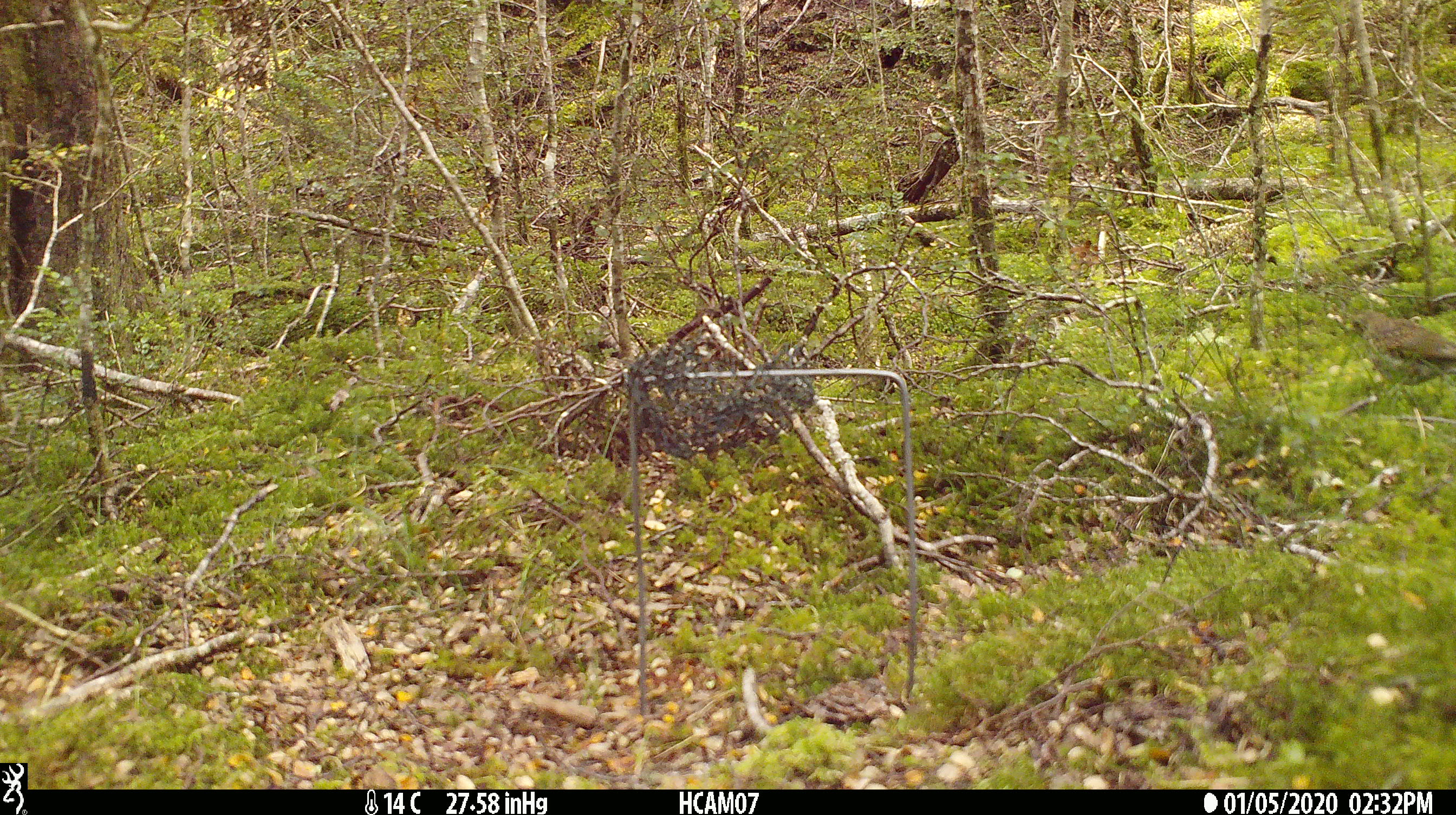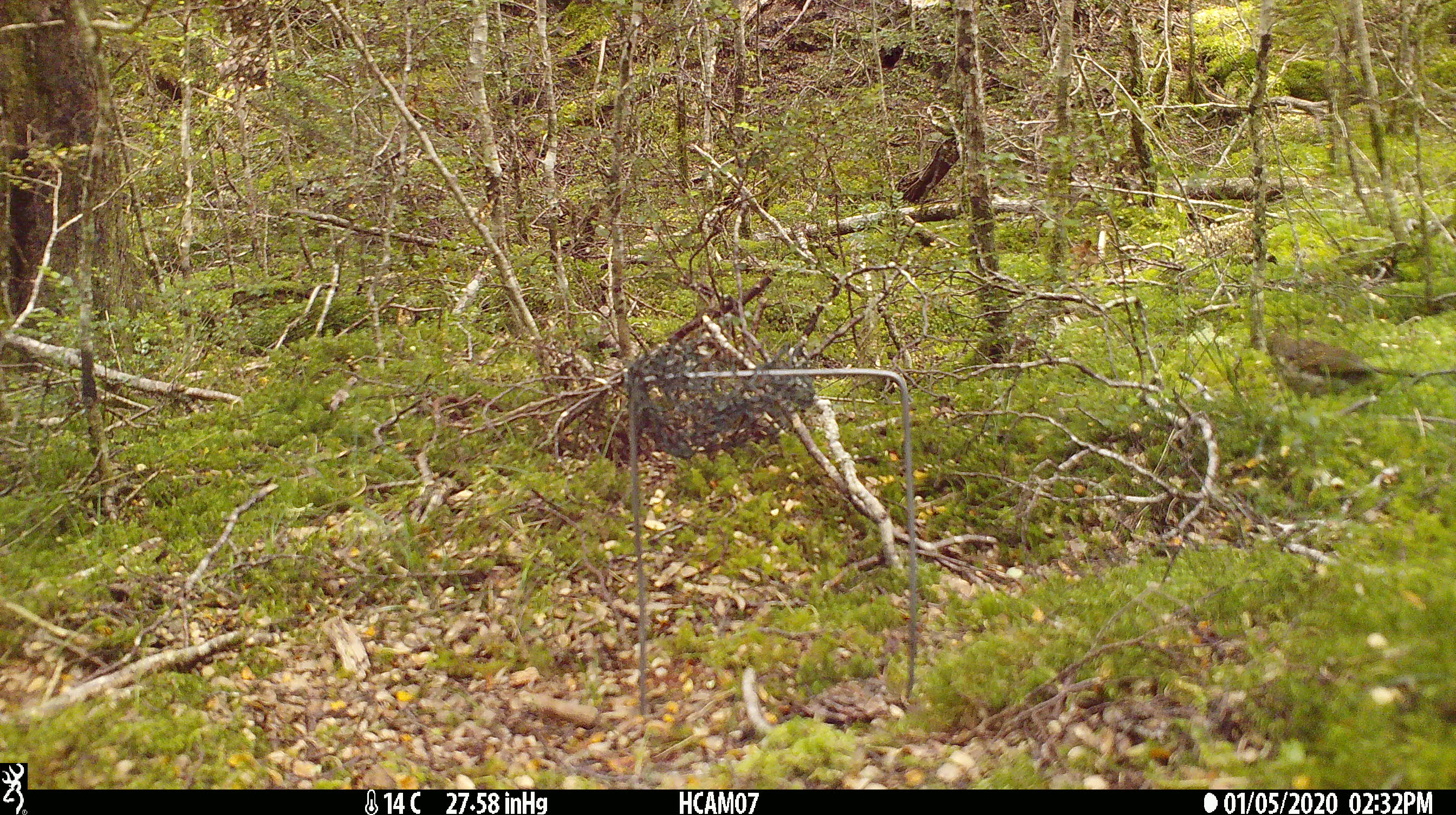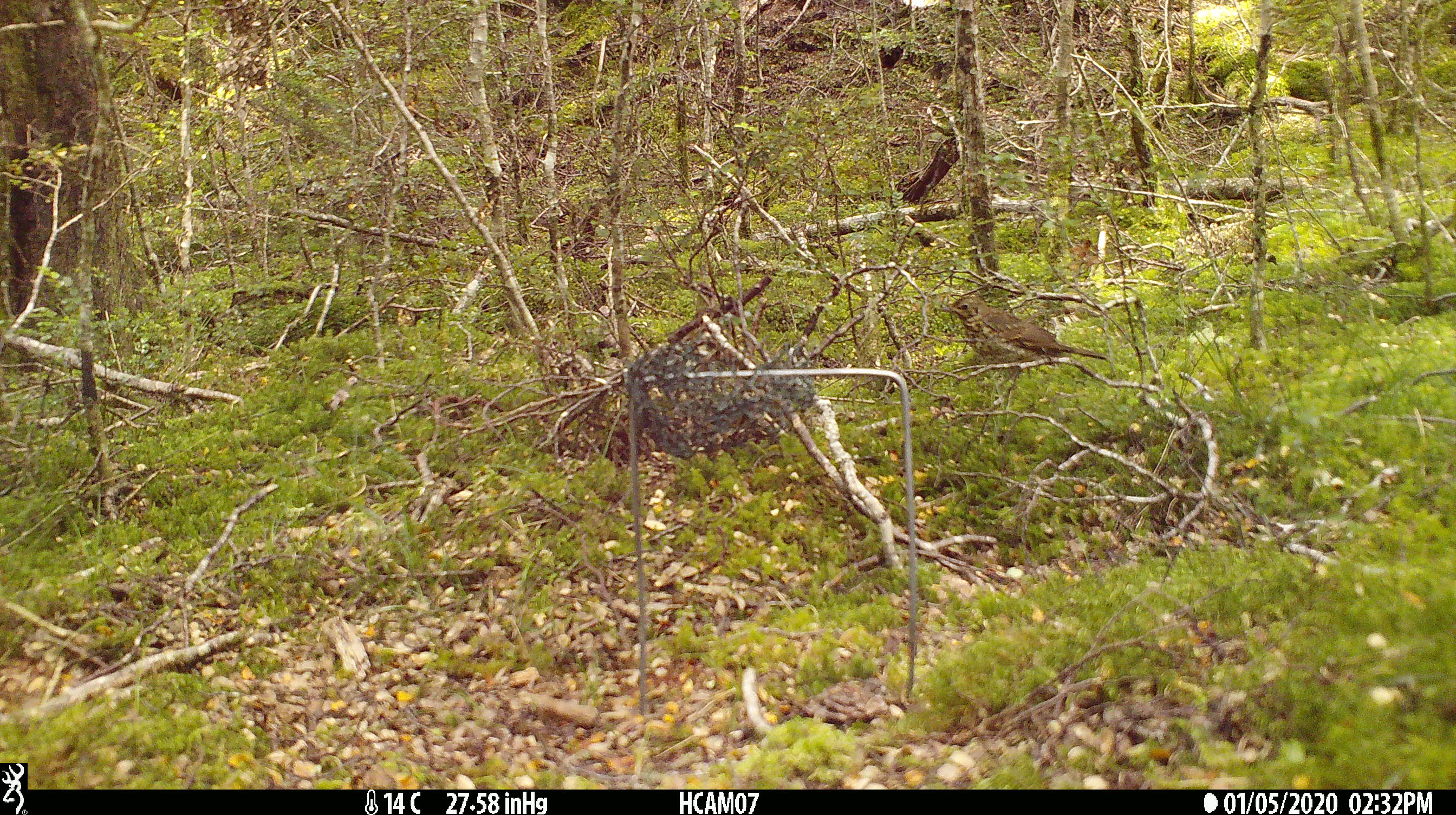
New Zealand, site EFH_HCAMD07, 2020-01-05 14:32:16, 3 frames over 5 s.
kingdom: Animalia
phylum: Chordata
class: Aves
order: Passeriformes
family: Turdidae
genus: Turdus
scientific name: Turdus philomelos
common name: song thrush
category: thrush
Thrush (song thrush) (Turdus philomelos).